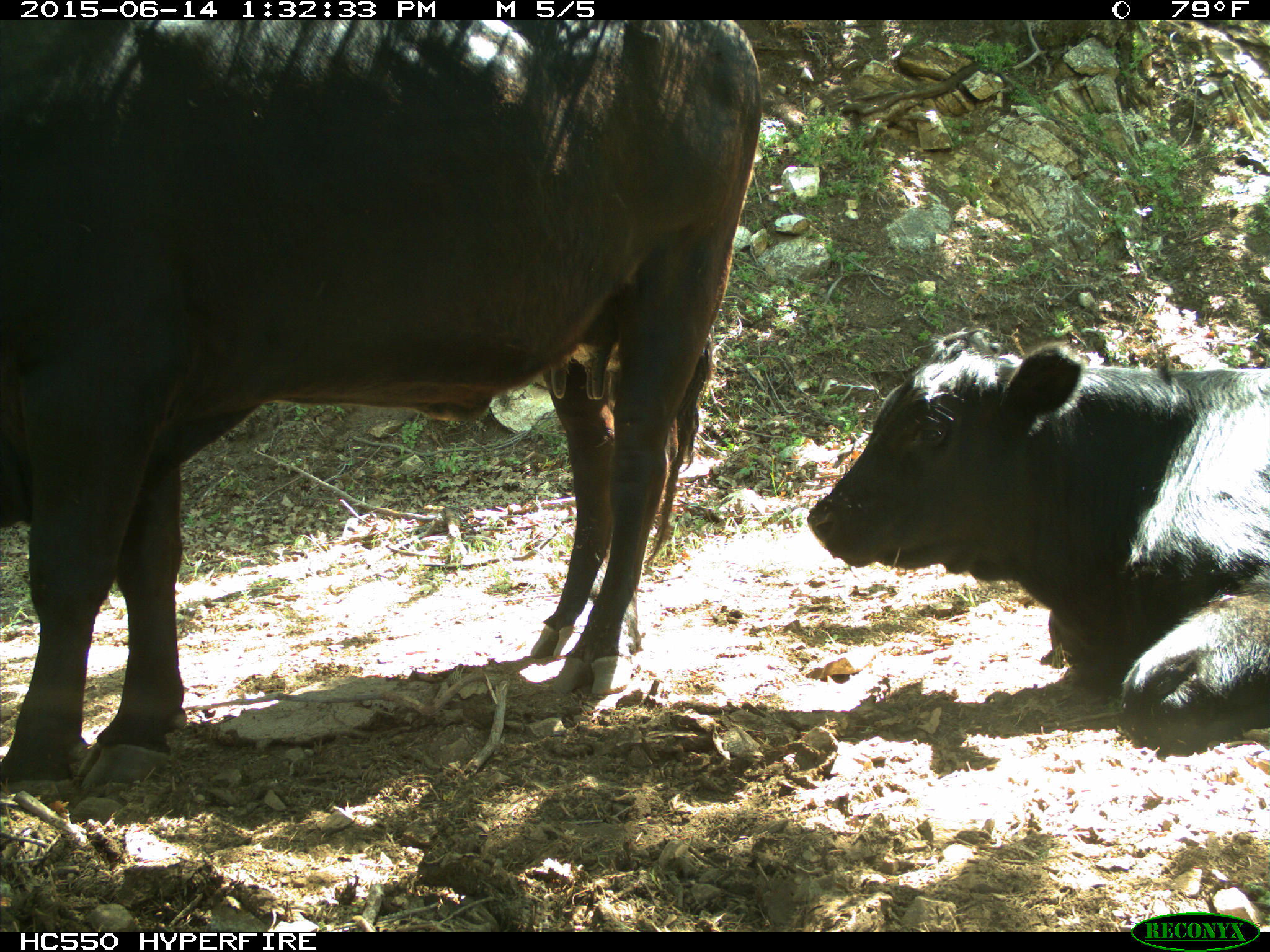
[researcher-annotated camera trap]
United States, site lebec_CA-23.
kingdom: Animalia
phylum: Chordata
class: Mammalia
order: Artiodactyla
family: Bovidae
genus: Bos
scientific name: Bos taurus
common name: domestic cow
Bos taurus (domestic cow).